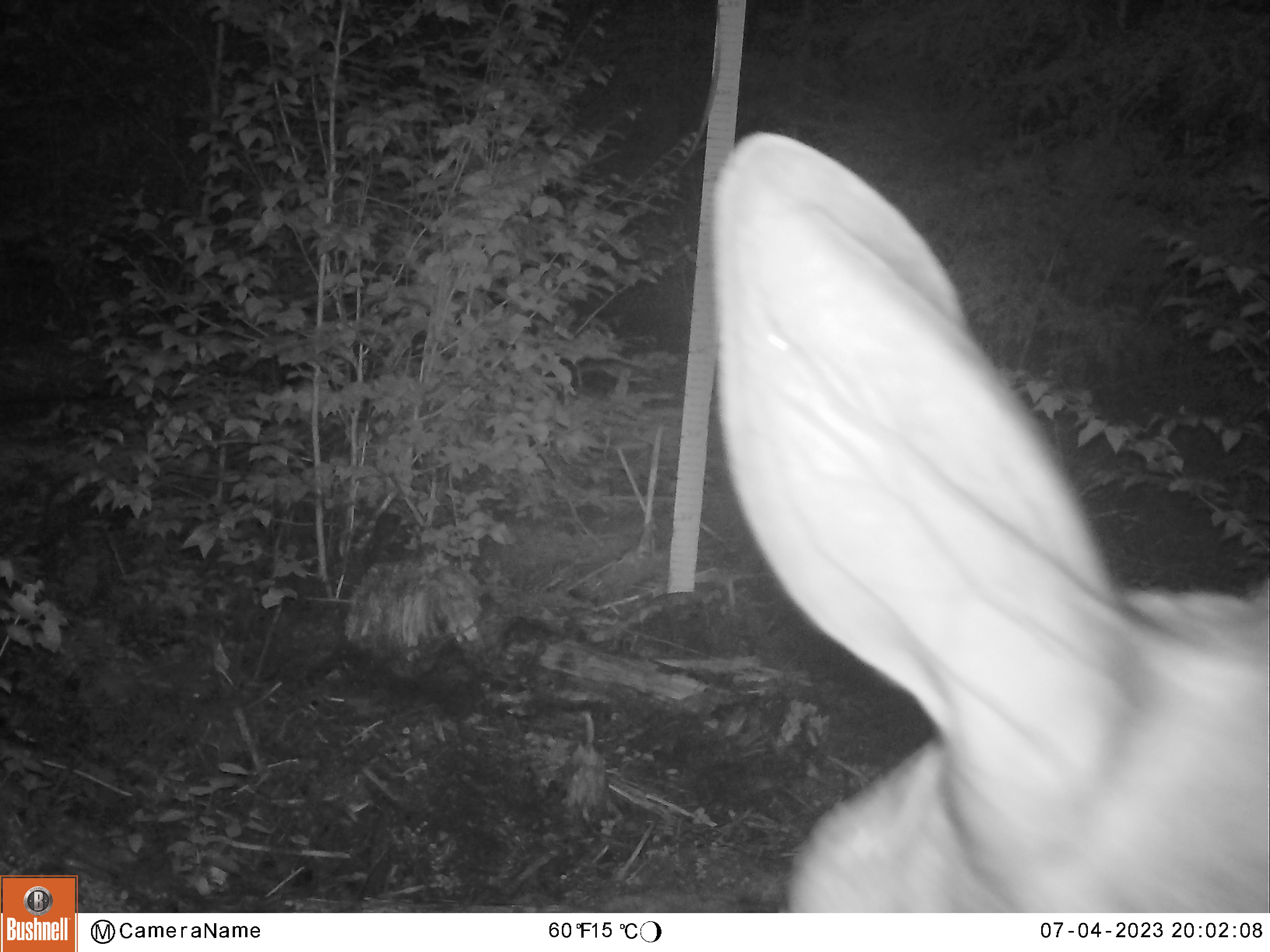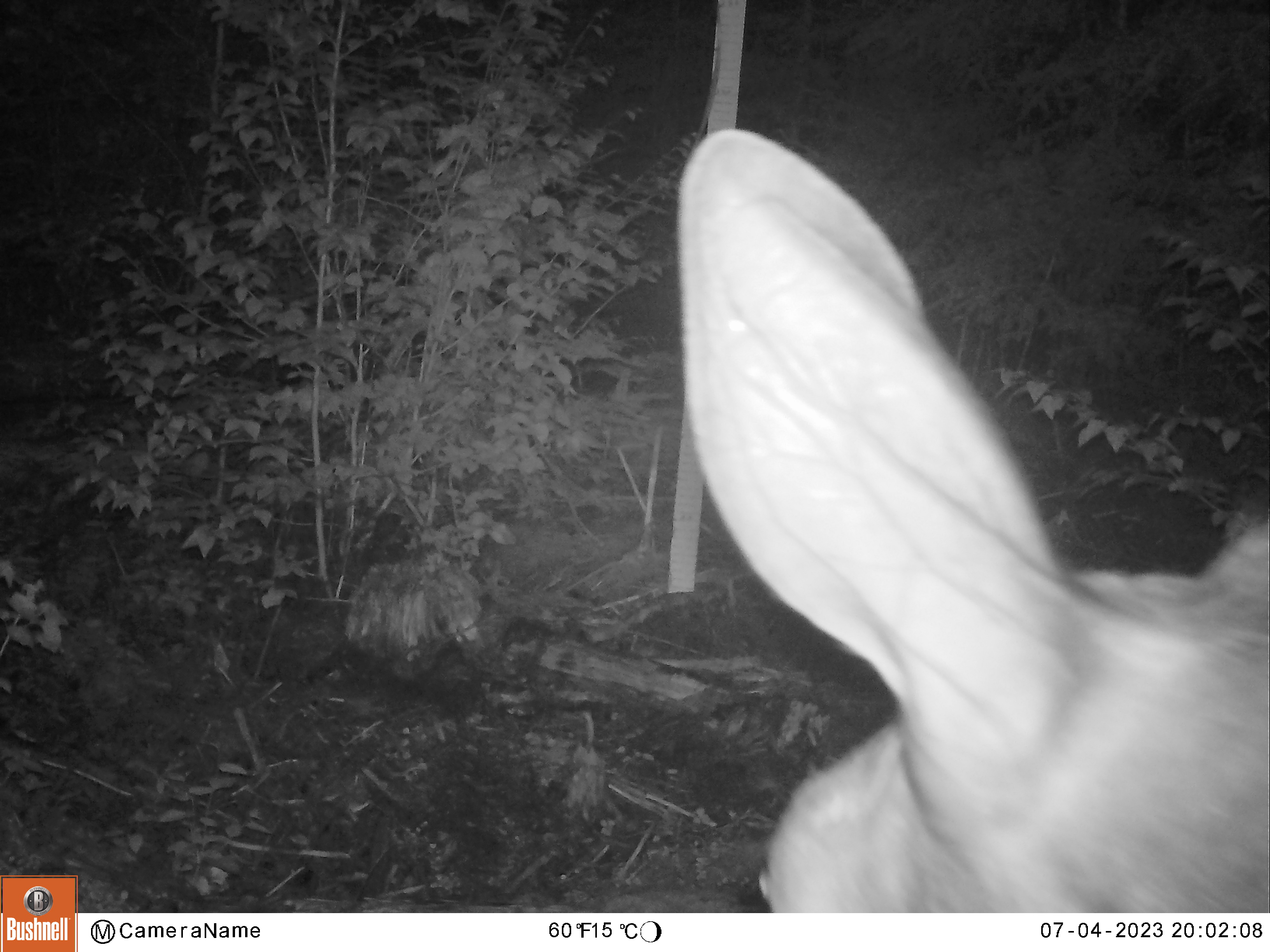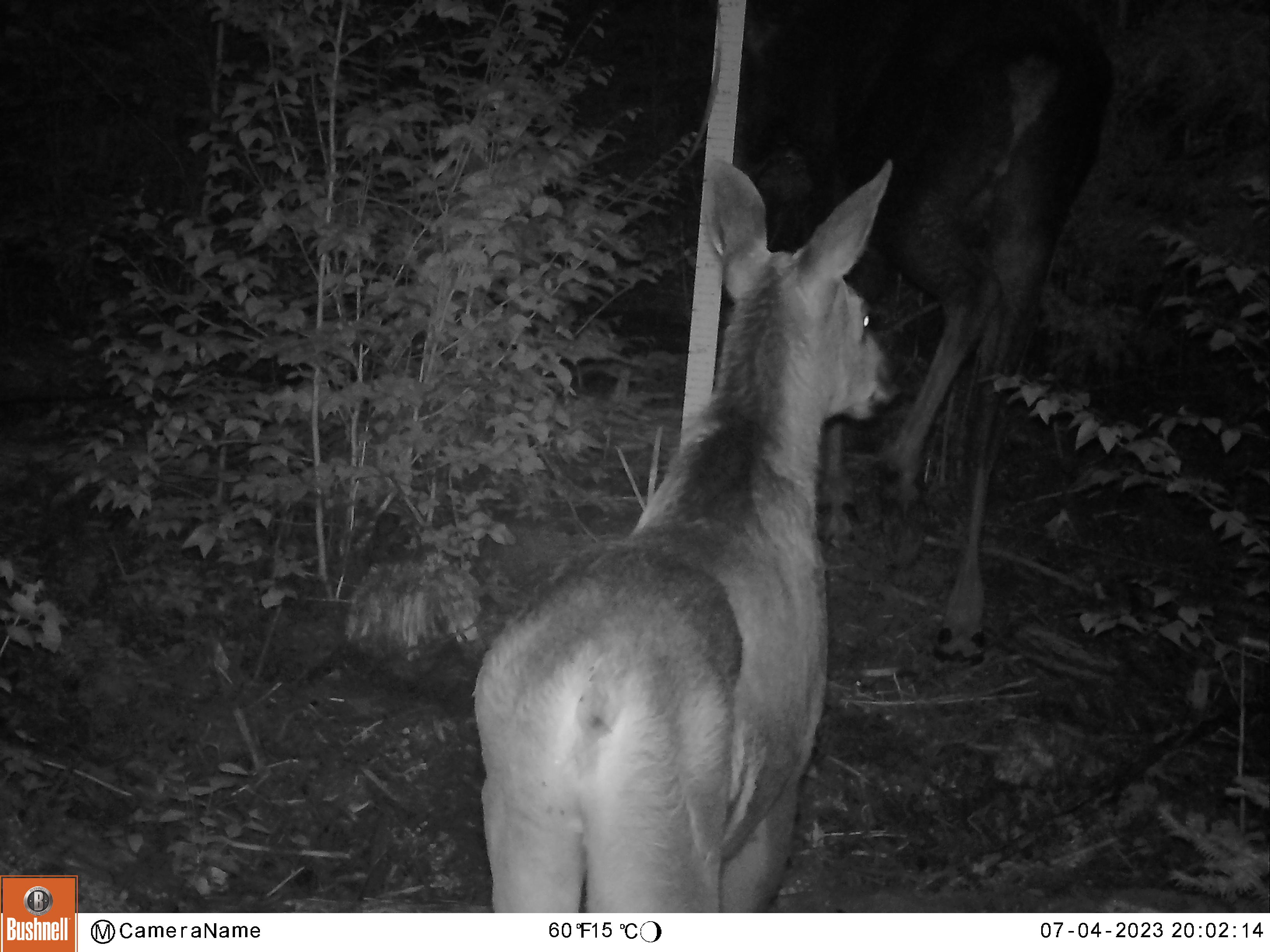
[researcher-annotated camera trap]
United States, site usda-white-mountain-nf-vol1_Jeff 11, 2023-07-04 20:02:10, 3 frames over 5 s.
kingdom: Animalia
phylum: Chordata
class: Mammalia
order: Artiodactyla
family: Cervidae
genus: Alces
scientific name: Alces alces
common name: moose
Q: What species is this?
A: Moose (Alces alces).